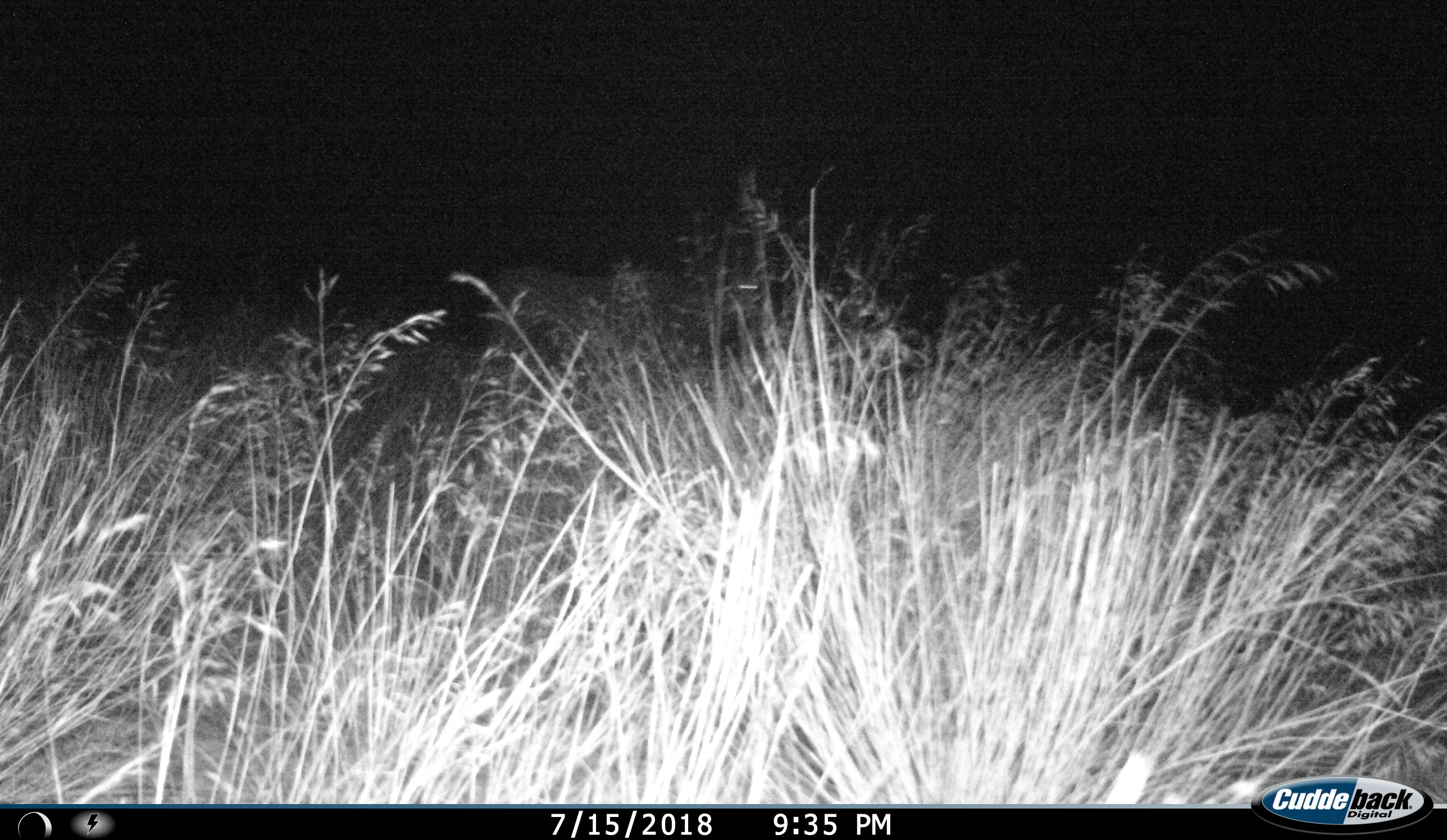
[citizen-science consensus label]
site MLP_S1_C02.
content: unidentified animal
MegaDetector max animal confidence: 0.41